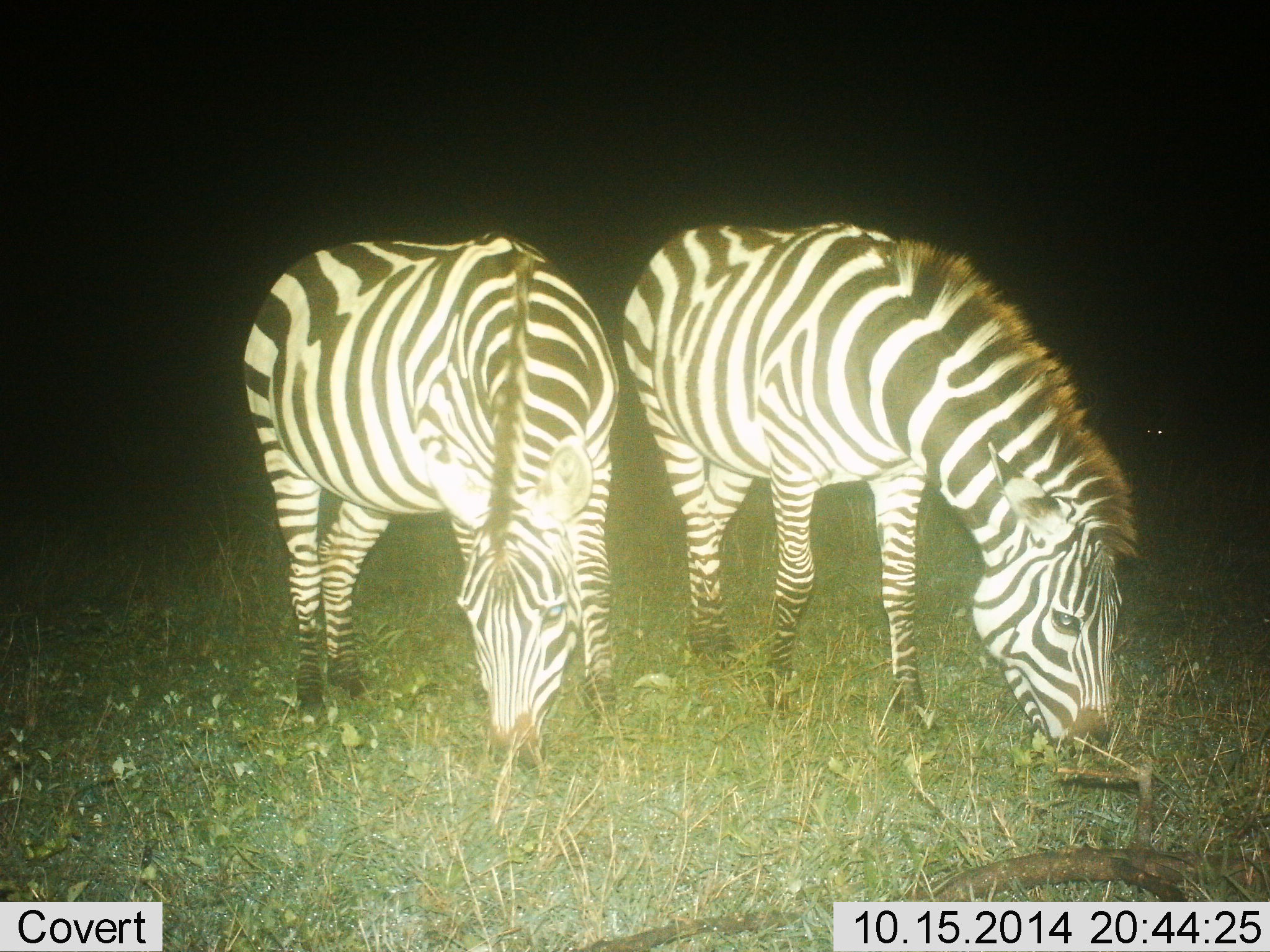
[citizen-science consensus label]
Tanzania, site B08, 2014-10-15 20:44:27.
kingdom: Animalia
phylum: Chordata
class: Mammalia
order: Perissodactyla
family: Equidae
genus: Equus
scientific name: Equus quagga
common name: plains zebra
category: zebra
Zebra (plains zebra) (Equus quagga), count 2. Behavior (volunteer vote fractions): standing 40%, resting 0%, moving 0%, interacting 0%. Young present (vote fraction): 0%. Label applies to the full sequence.